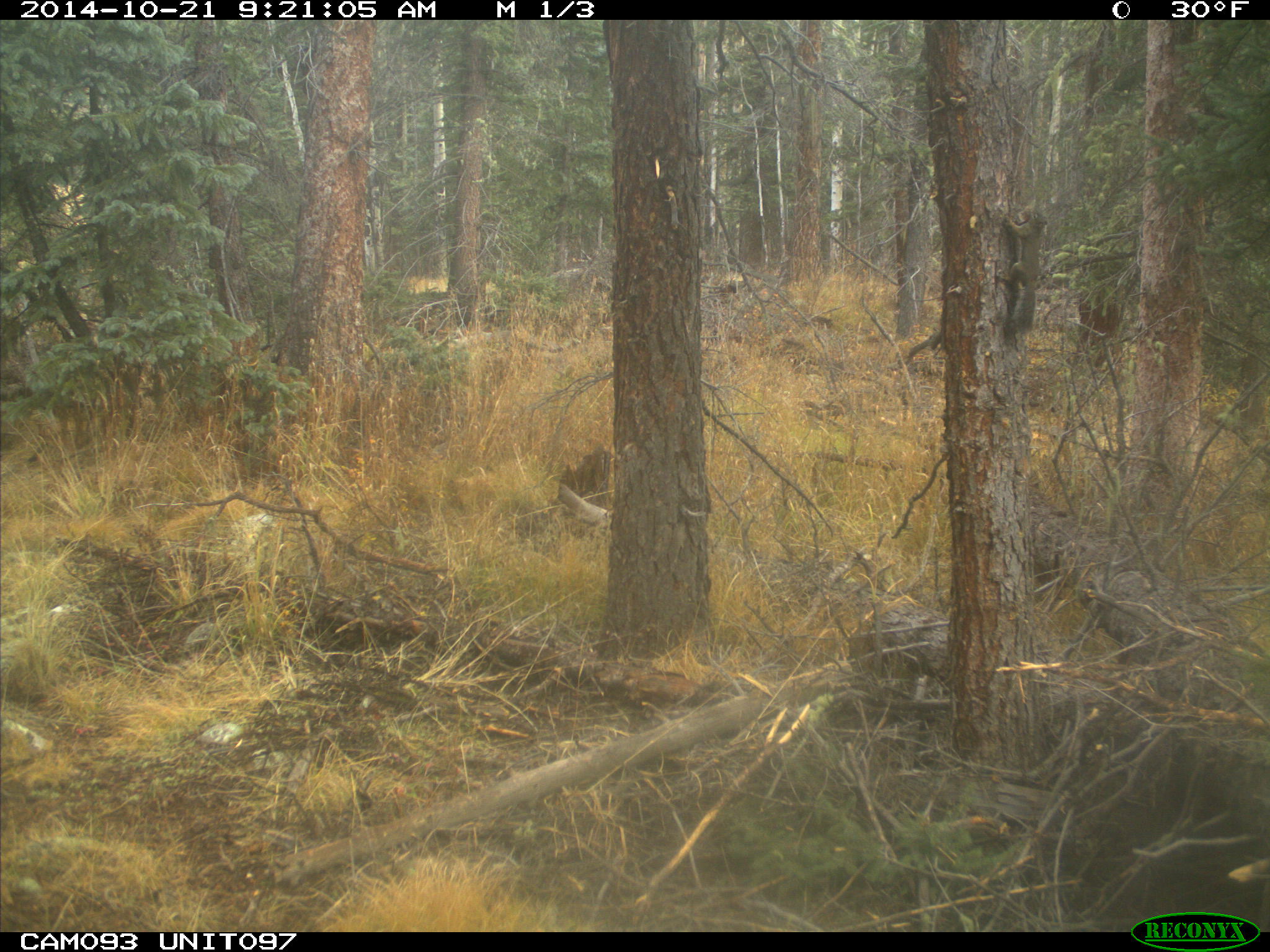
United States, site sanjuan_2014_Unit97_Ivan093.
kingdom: Animalia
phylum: Chordata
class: Mammalia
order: Rodentia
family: Sciuridae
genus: Tamiasciurus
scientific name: Tamiasciurus hudsonicus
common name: american red squirrel